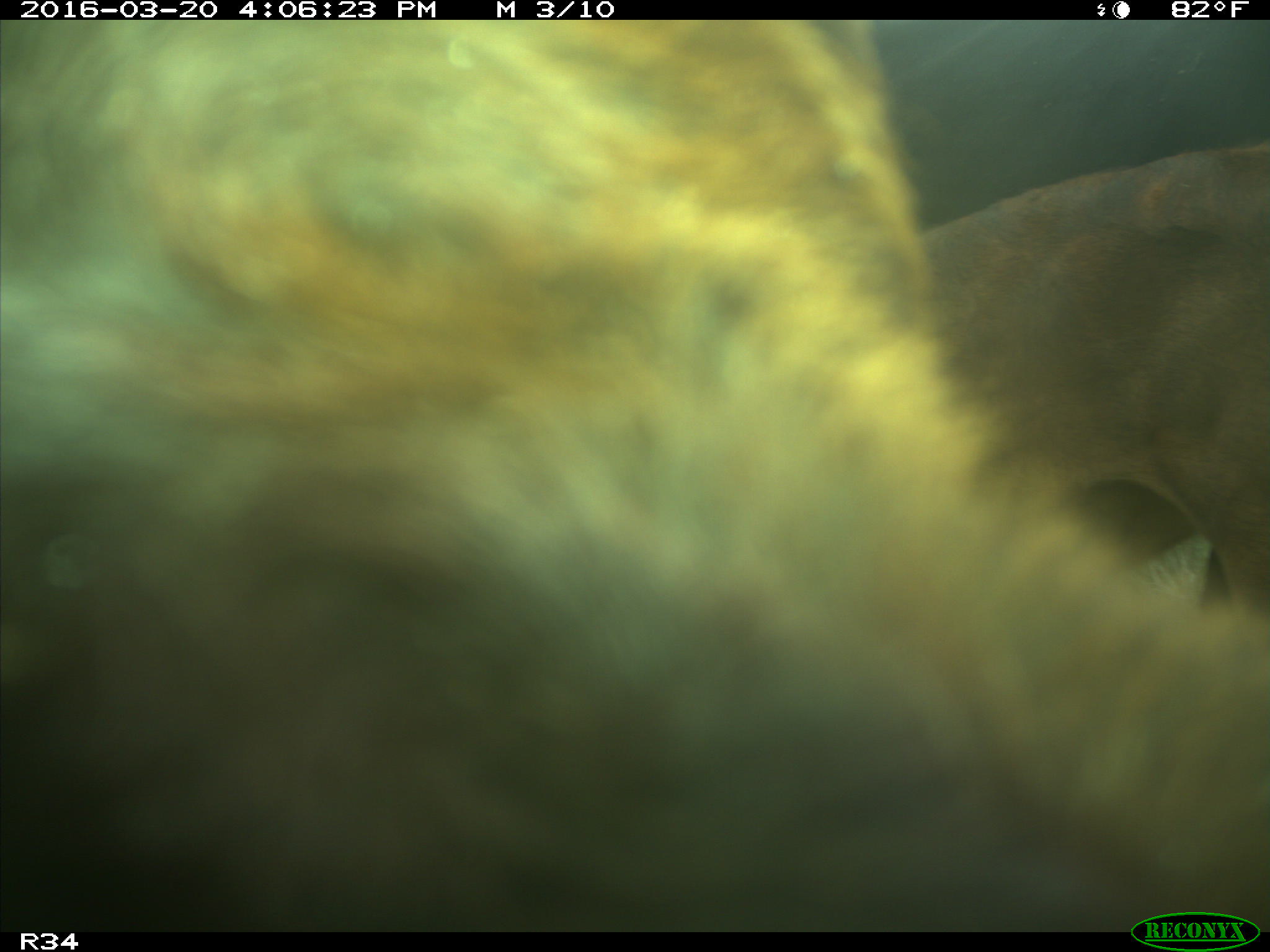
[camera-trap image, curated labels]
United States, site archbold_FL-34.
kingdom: Animalia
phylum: Chordata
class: Mammalia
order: Artiodactyla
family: Bovidae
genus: Bos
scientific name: Bos taurus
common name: domestic cow